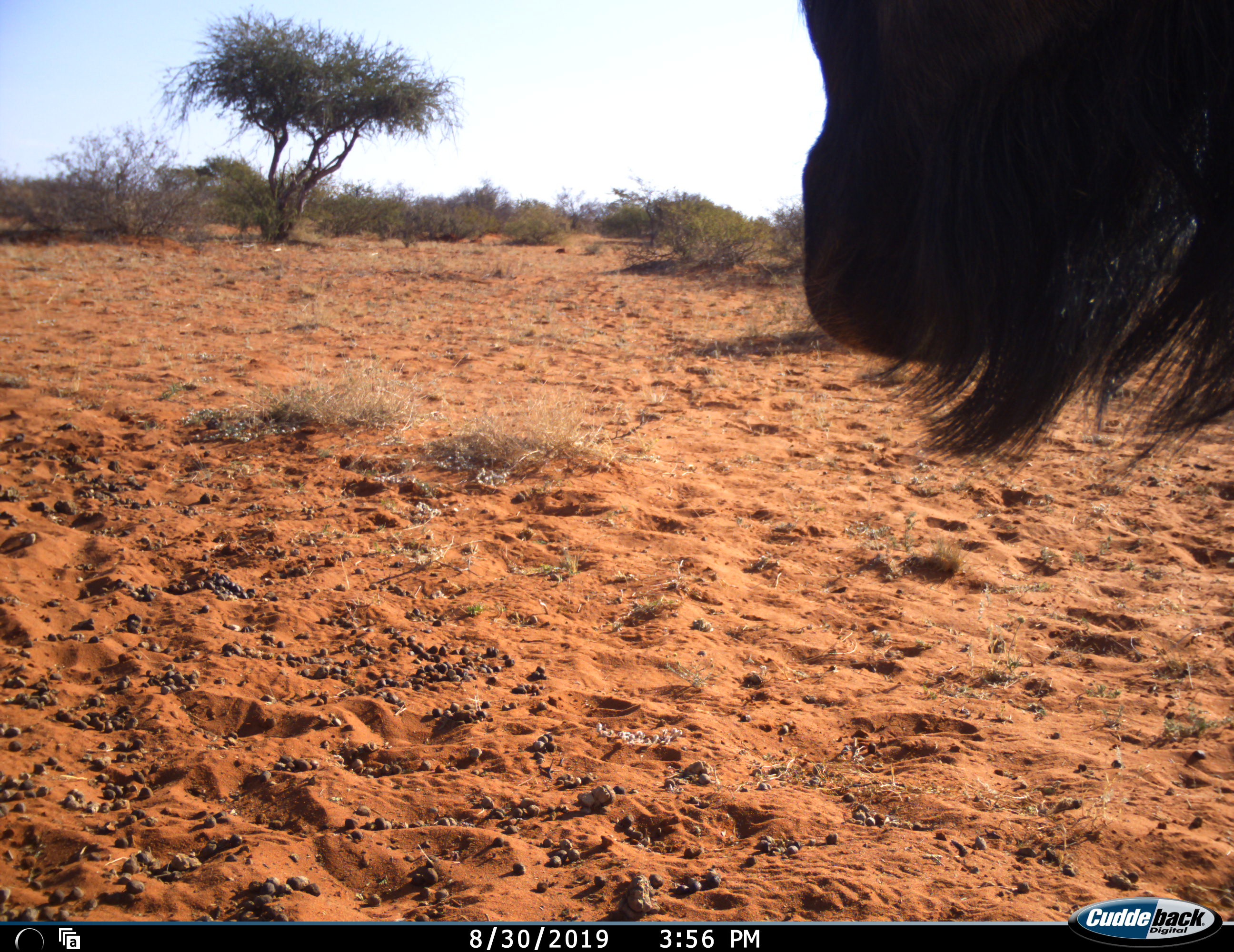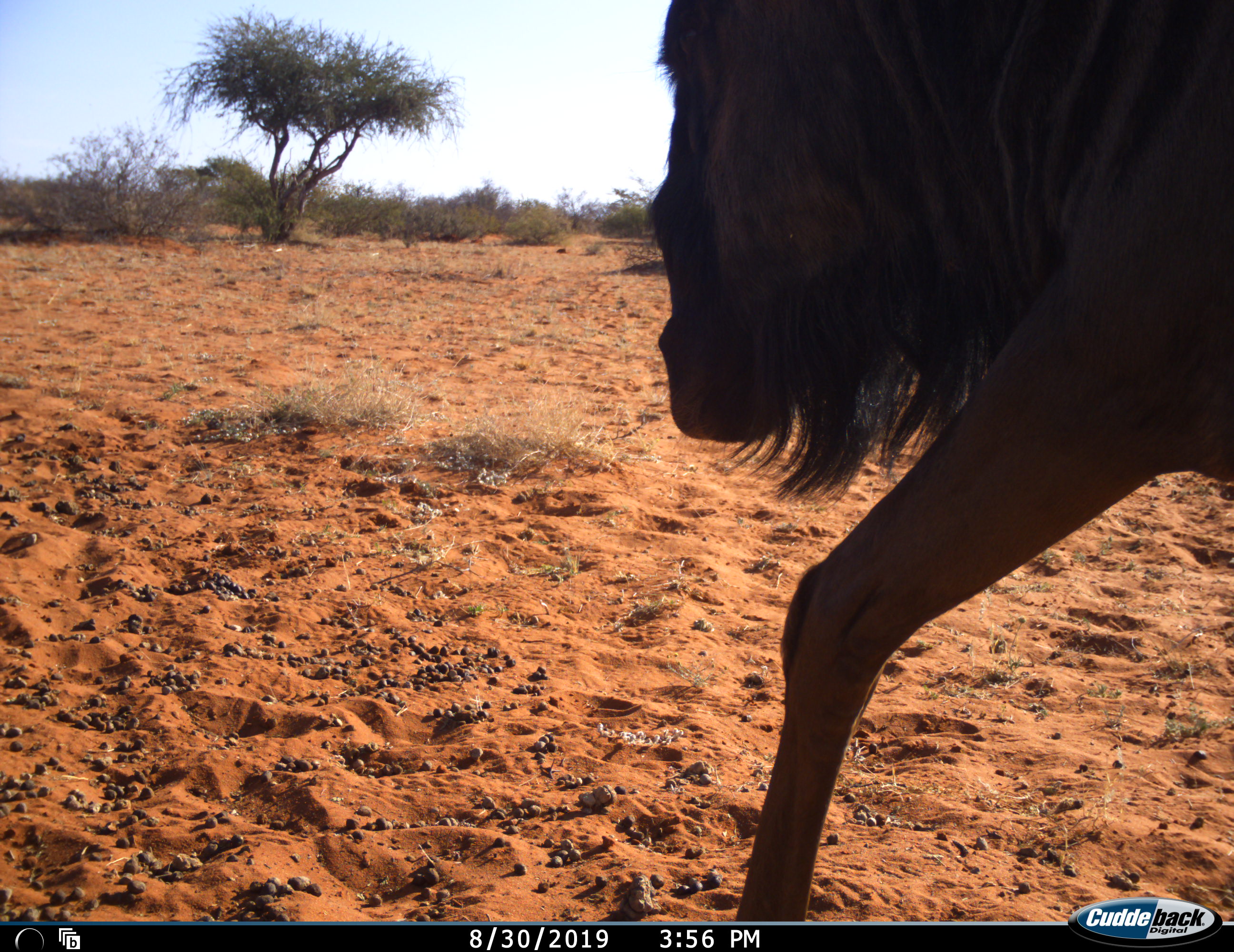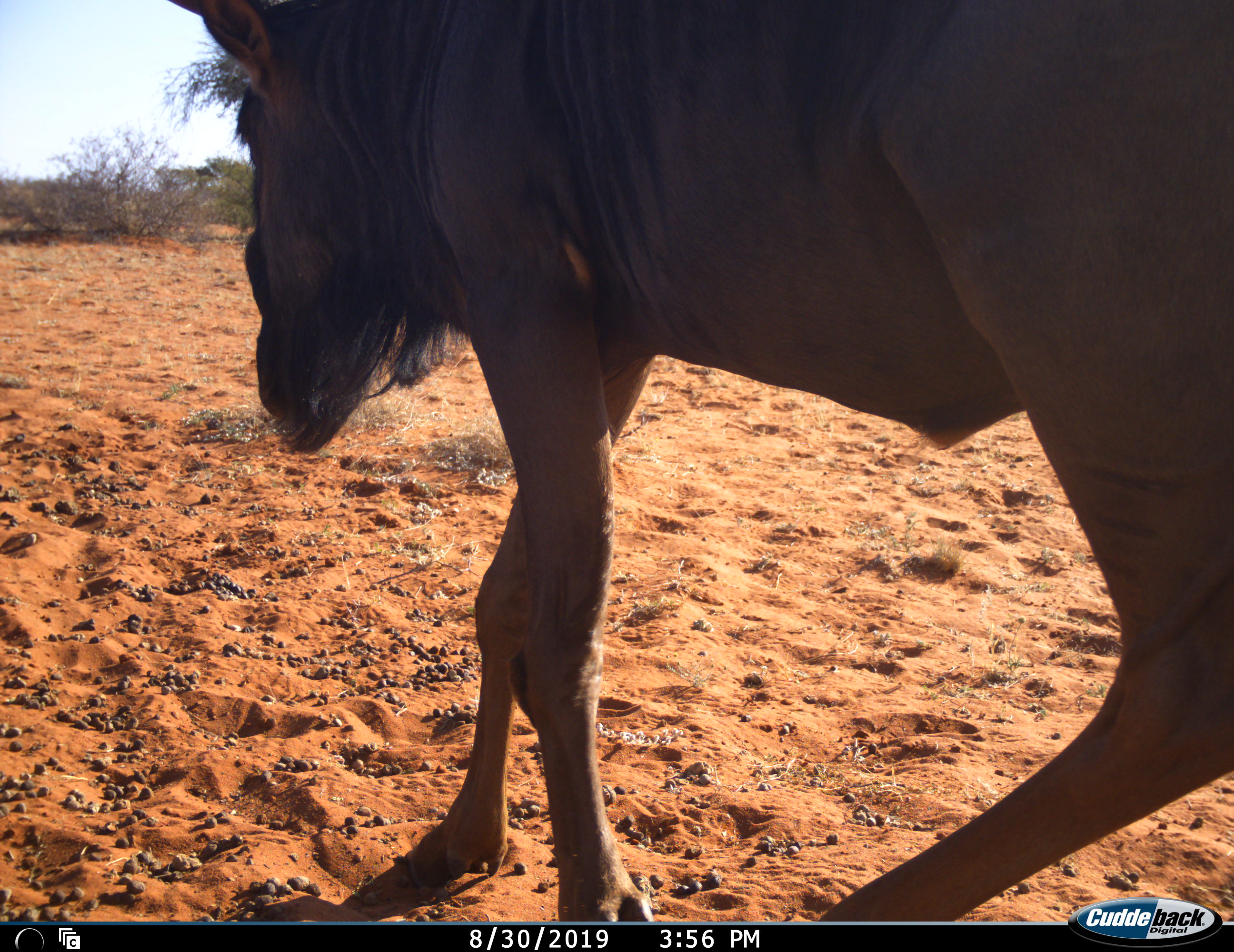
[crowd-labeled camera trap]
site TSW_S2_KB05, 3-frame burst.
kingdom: Animalia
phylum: Chordata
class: Mammalia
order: Artiodactyla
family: Bovidae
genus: Connochaetes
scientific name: Connochaetes taurinus taurinus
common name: blue wildebeest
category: wildebeestblue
Wildebeestblue (blue wildebeest) (Connochaetes taurinus taurinus), count 1. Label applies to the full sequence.